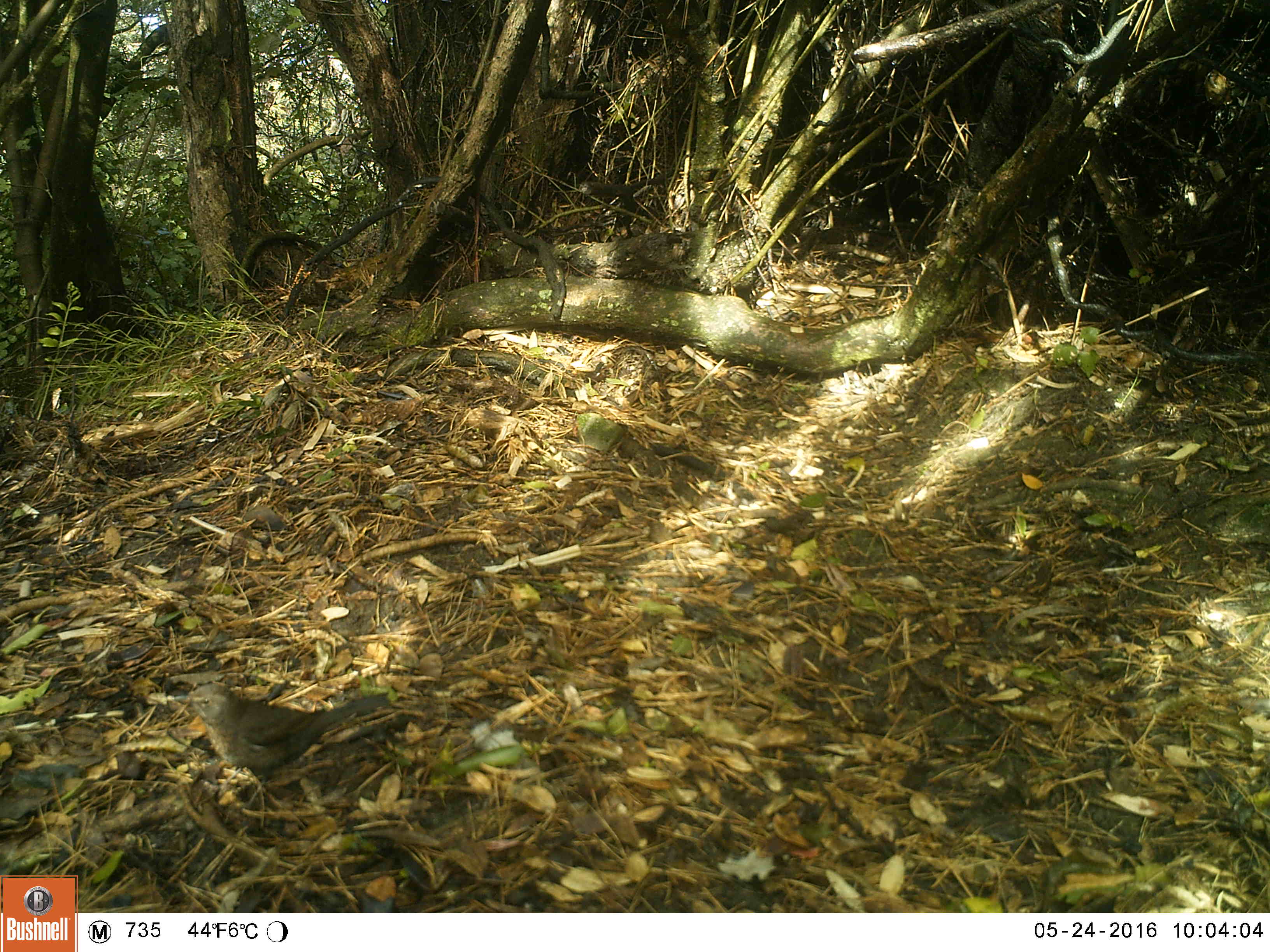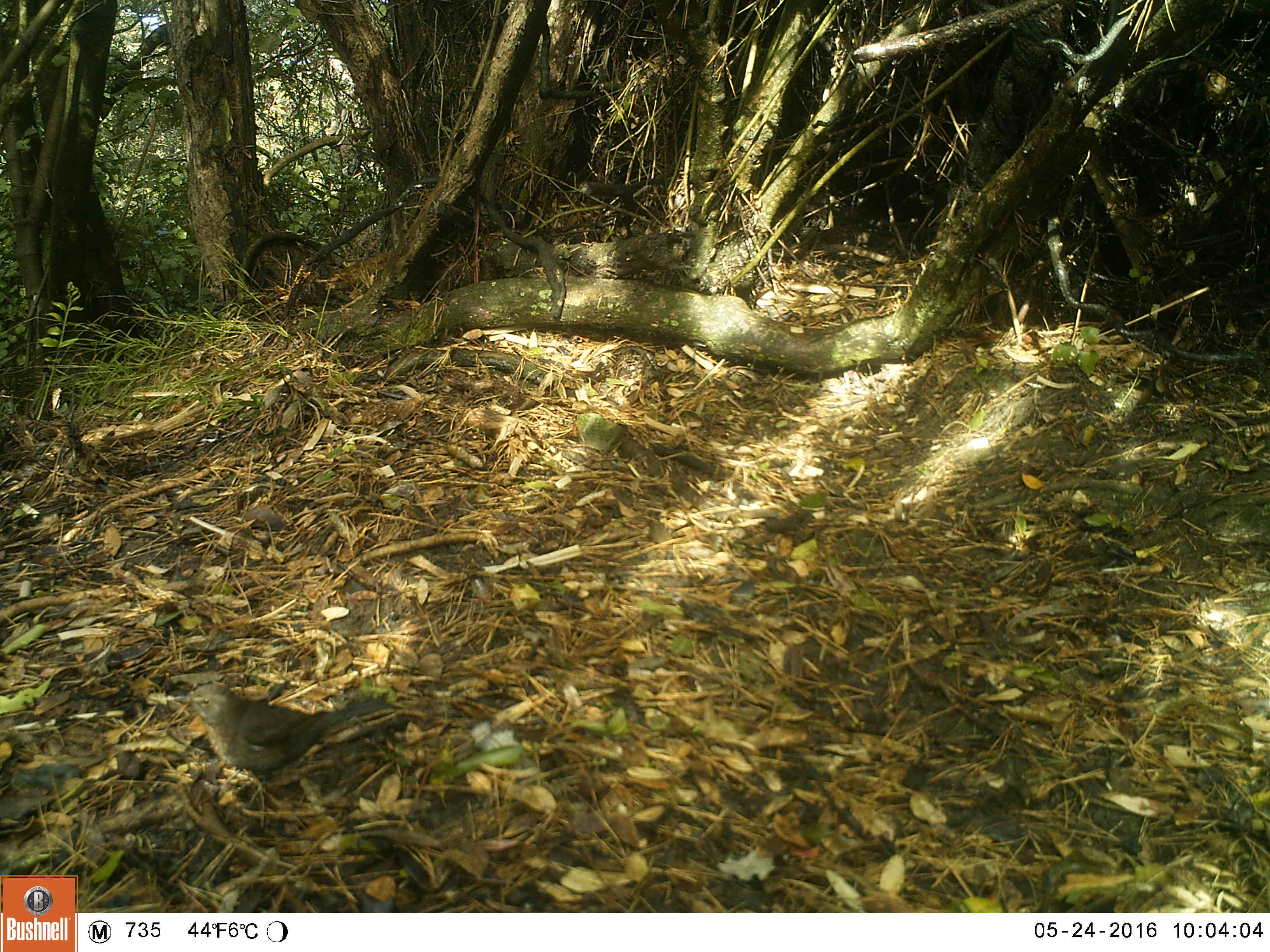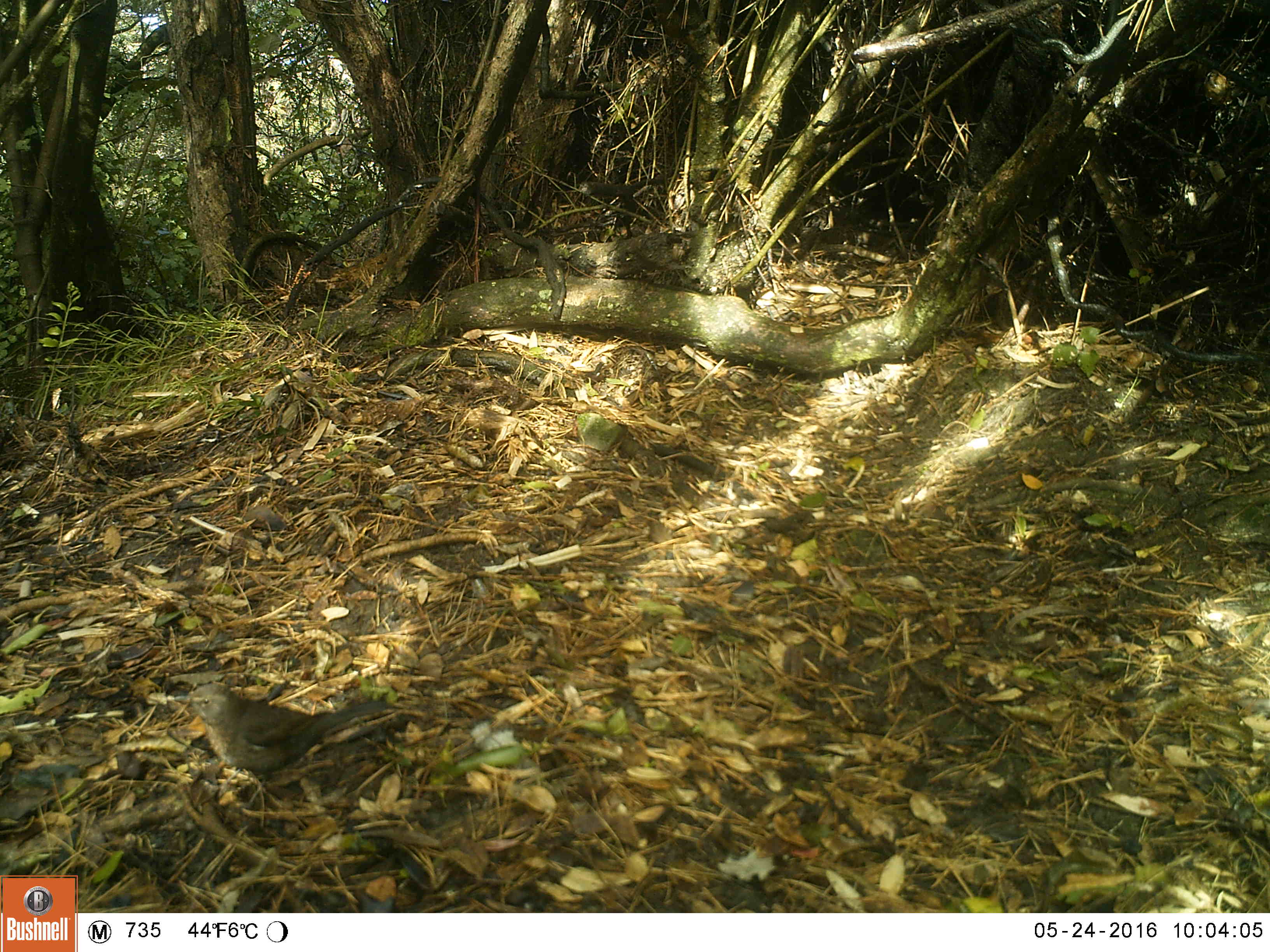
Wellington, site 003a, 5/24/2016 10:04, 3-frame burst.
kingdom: Animalia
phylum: Chordata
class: Aves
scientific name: Aves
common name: bird